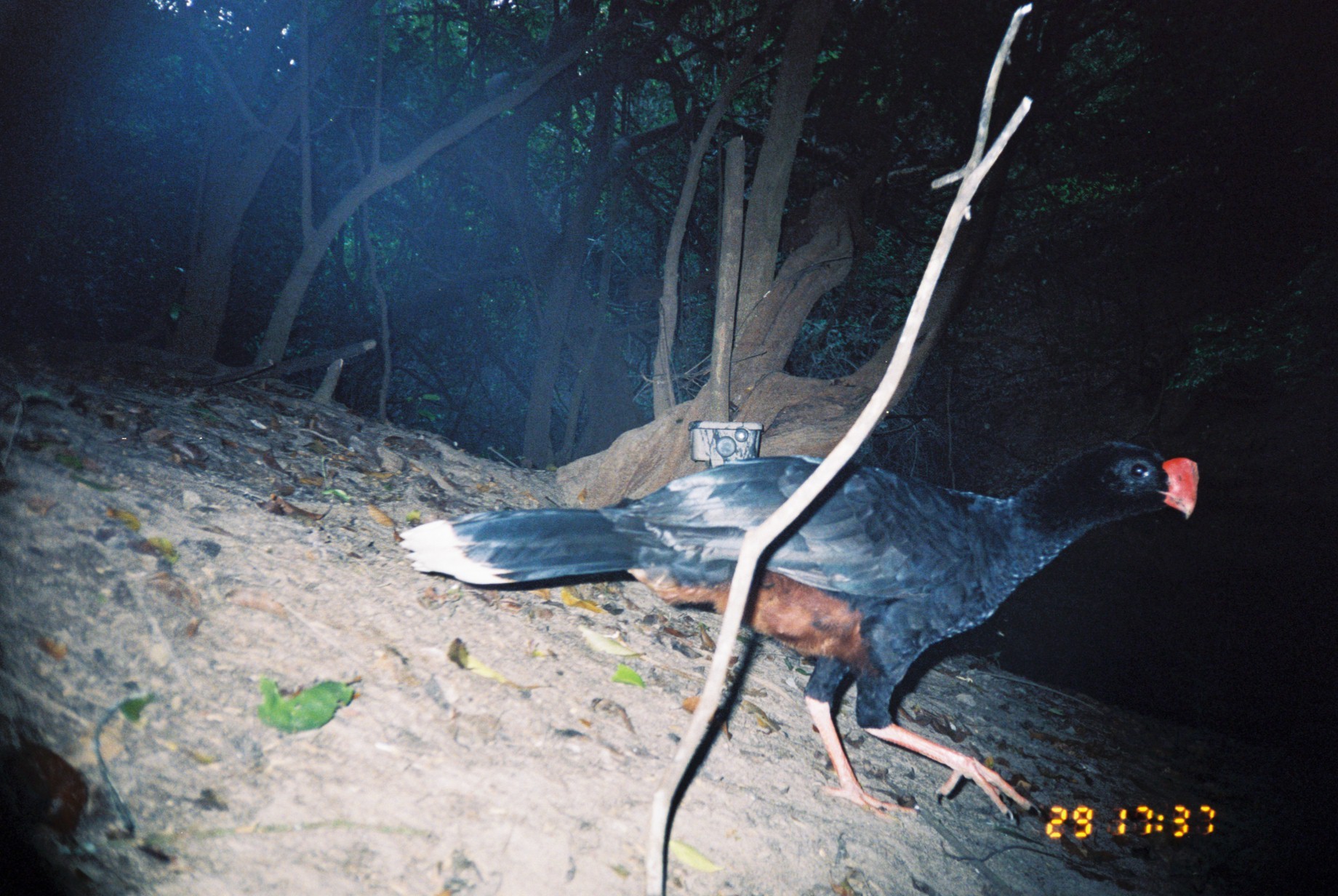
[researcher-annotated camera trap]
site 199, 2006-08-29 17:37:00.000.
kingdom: Animalia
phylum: Chordata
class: Aves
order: Galliformes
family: Cracidae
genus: Mitu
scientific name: Mitu tuberosum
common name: razor-billed curassow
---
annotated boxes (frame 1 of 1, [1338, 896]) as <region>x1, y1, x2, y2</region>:
mitu tuberosum: <region>396, 439, 1199, 821</region>